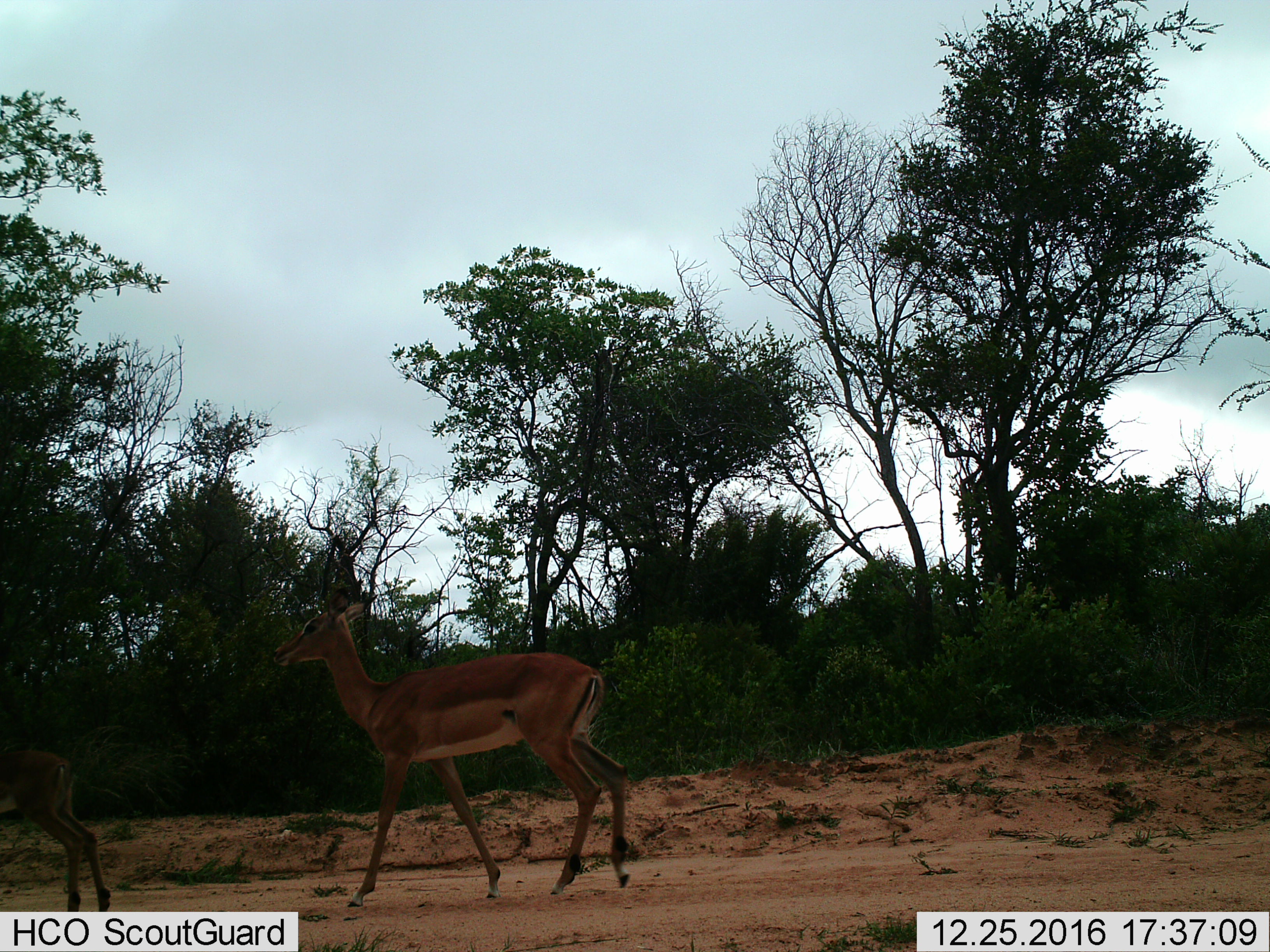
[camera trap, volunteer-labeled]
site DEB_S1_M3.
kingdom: Animalia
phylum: Chordata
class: Mammalia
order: Artiodactyla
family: Bovidae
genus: Aepyceros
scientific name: Aepyceros melampus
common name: impala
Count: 2.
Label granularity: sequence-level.